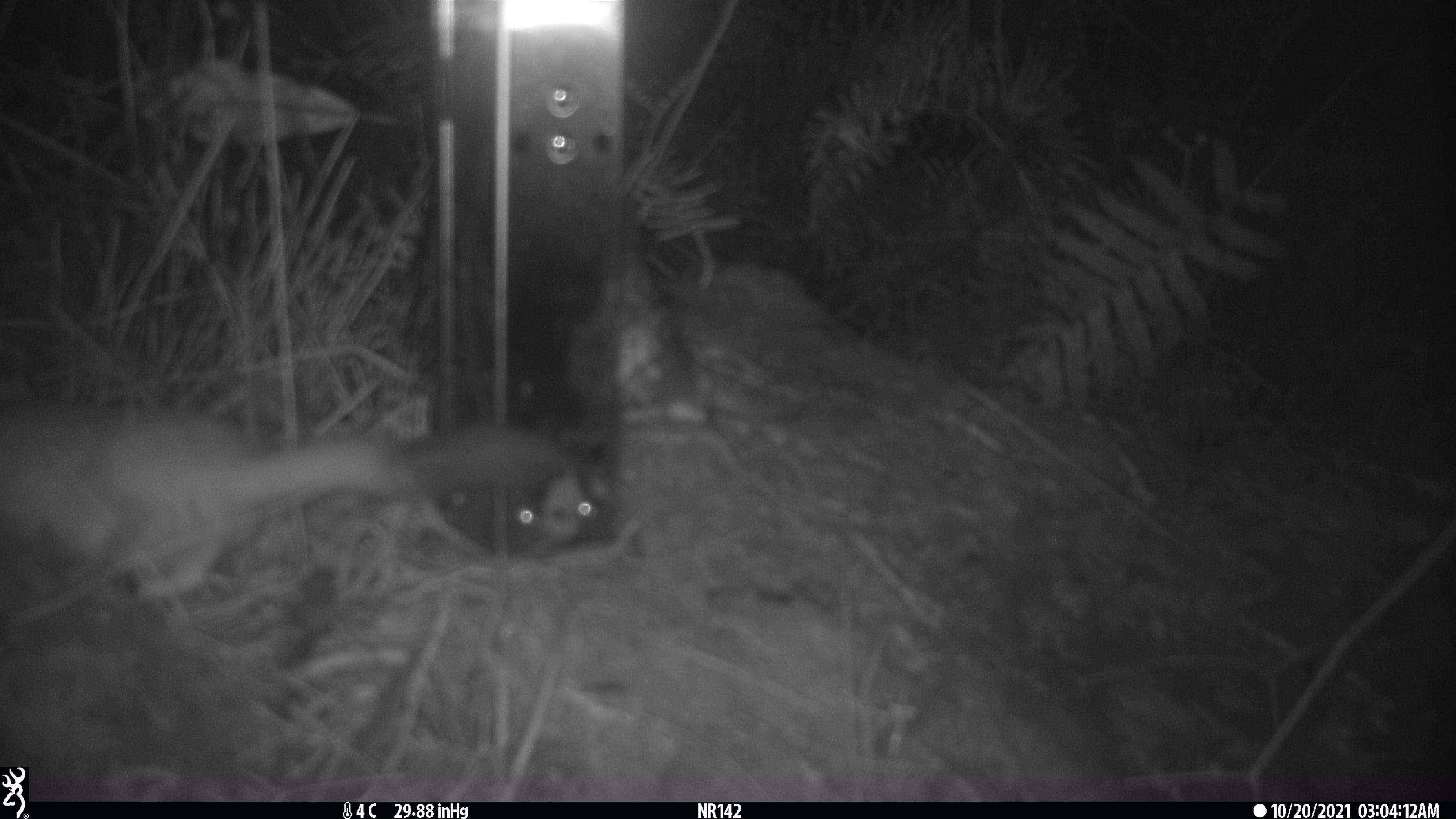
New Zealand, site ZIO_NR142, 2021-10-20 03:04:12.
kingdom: Animalia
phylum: Chordata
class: Mammalia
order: Carnivora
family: Mustelidae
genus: Mustela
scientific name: Mustela erminea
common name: stoat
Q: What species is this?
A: Stoat (Mustela erminea).